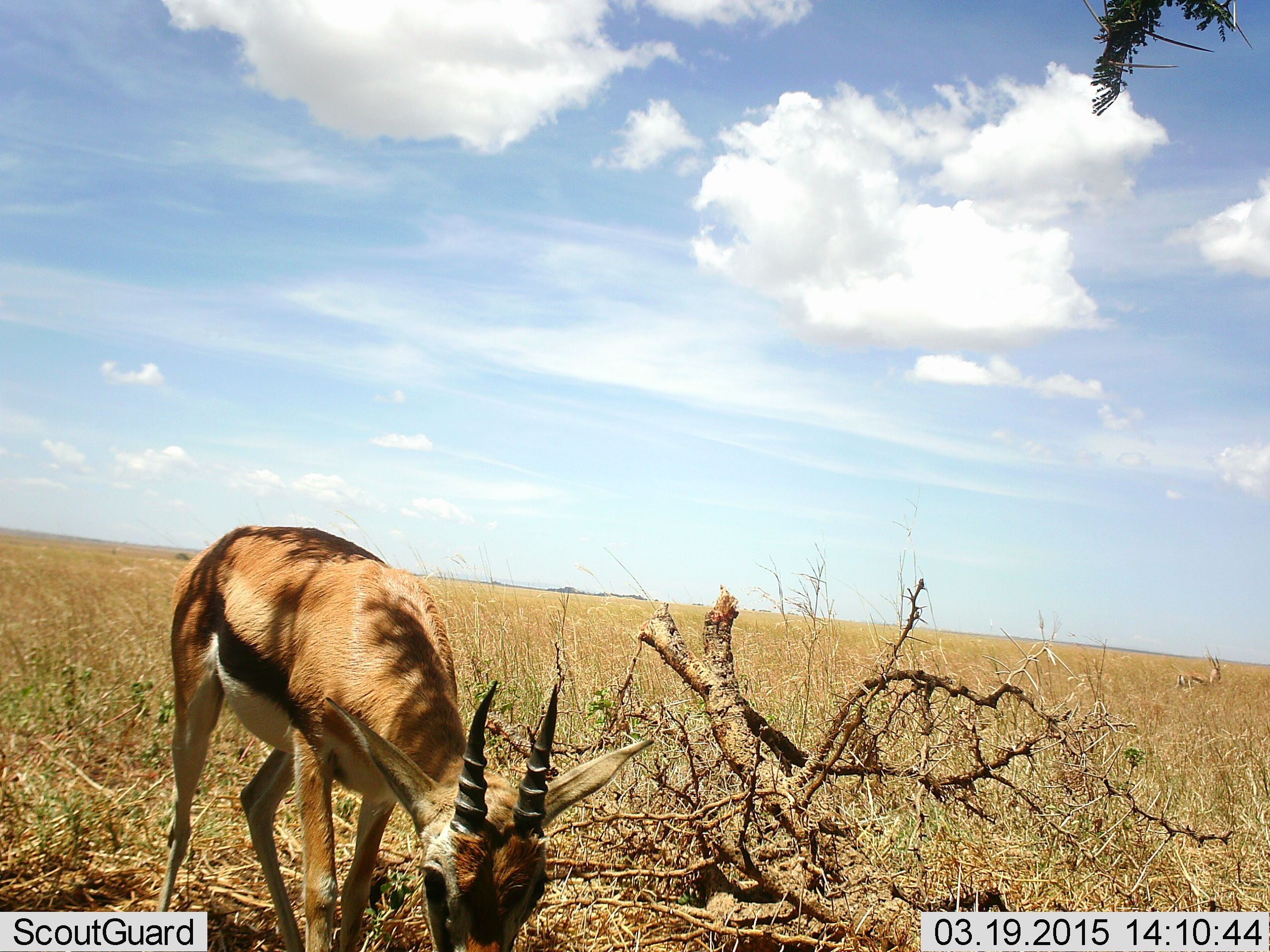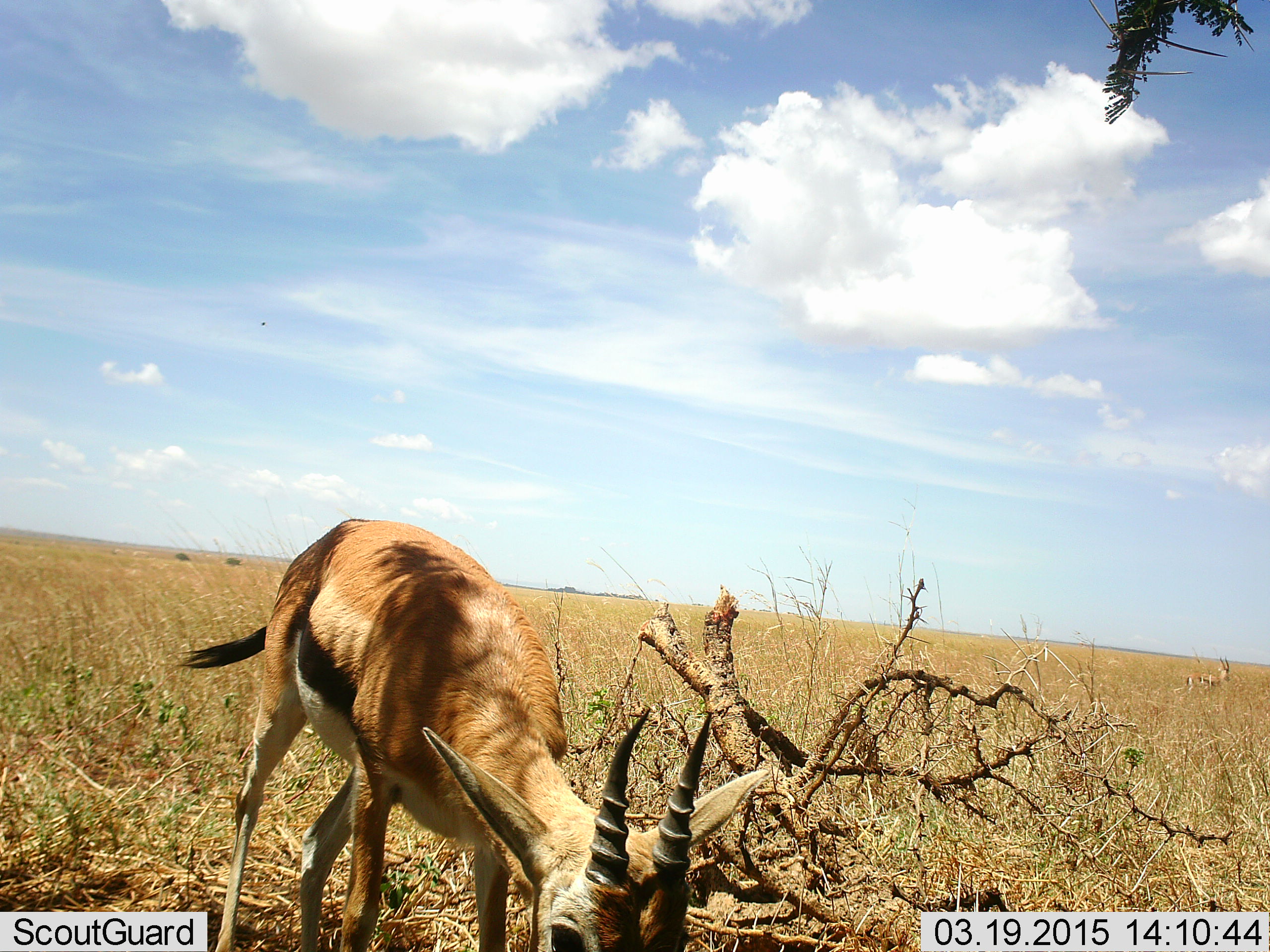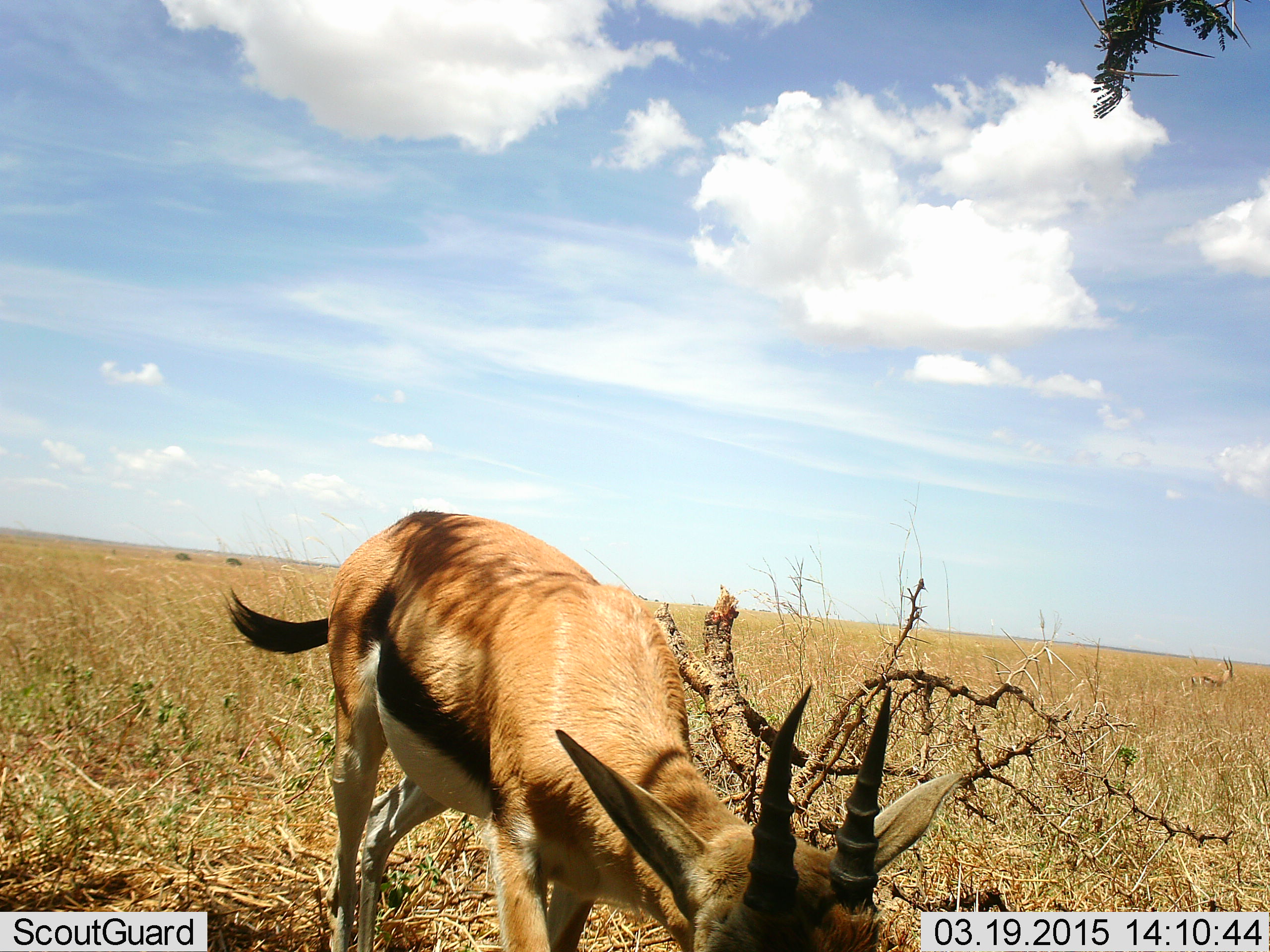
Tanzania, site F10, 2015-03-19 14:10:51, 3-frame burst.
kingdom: Animalia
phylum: Chordata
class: Mammalia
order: Artiodactyla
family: Bovidae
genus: Eudorcas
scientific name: Eudorcas thomsonii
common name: thomson's gazelle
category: gazellethomsons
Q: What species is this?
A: Gazellethomsons (thomson's gazelle) (Eudorcas thomsonii).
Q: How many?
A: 1.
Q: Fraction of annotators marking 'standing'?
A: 40%.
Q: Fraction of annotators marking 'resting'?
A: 0%.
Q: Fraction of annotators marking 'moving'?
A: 30%.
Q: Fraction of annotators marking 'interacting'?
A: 0%.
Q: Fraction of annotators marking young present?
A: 0%.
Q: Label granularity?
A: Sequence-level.